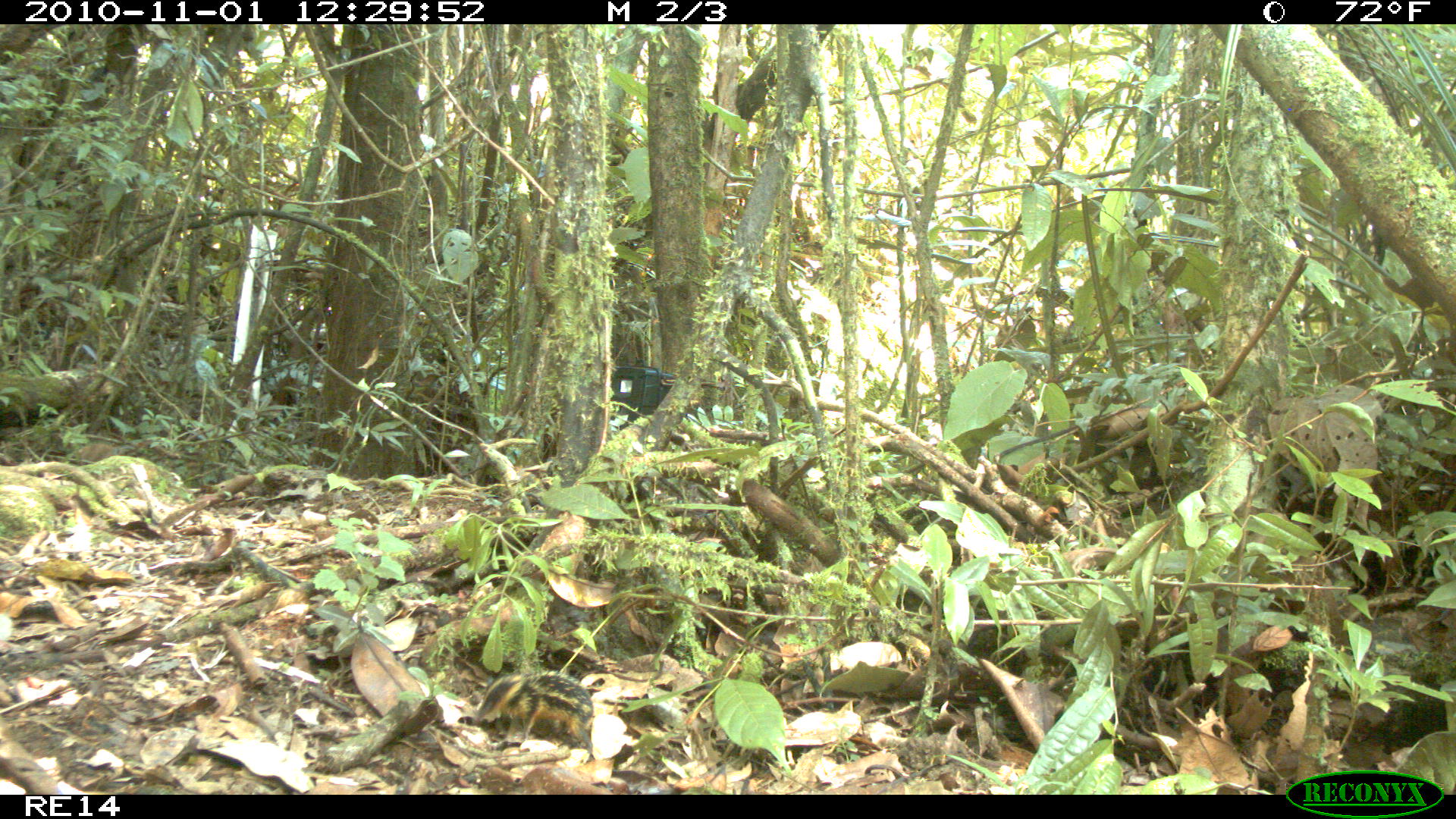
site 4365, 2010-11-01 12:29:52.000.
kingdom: Animalia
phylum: Chordata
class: Mammalia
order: Afrosoricida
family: Tenrecidae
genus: Hemicentetes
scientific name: Hemicentetes semispinosus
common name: lowland streaked tenrec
Hemicentetes semispinosus (lowland streaked tenrec), count 1.